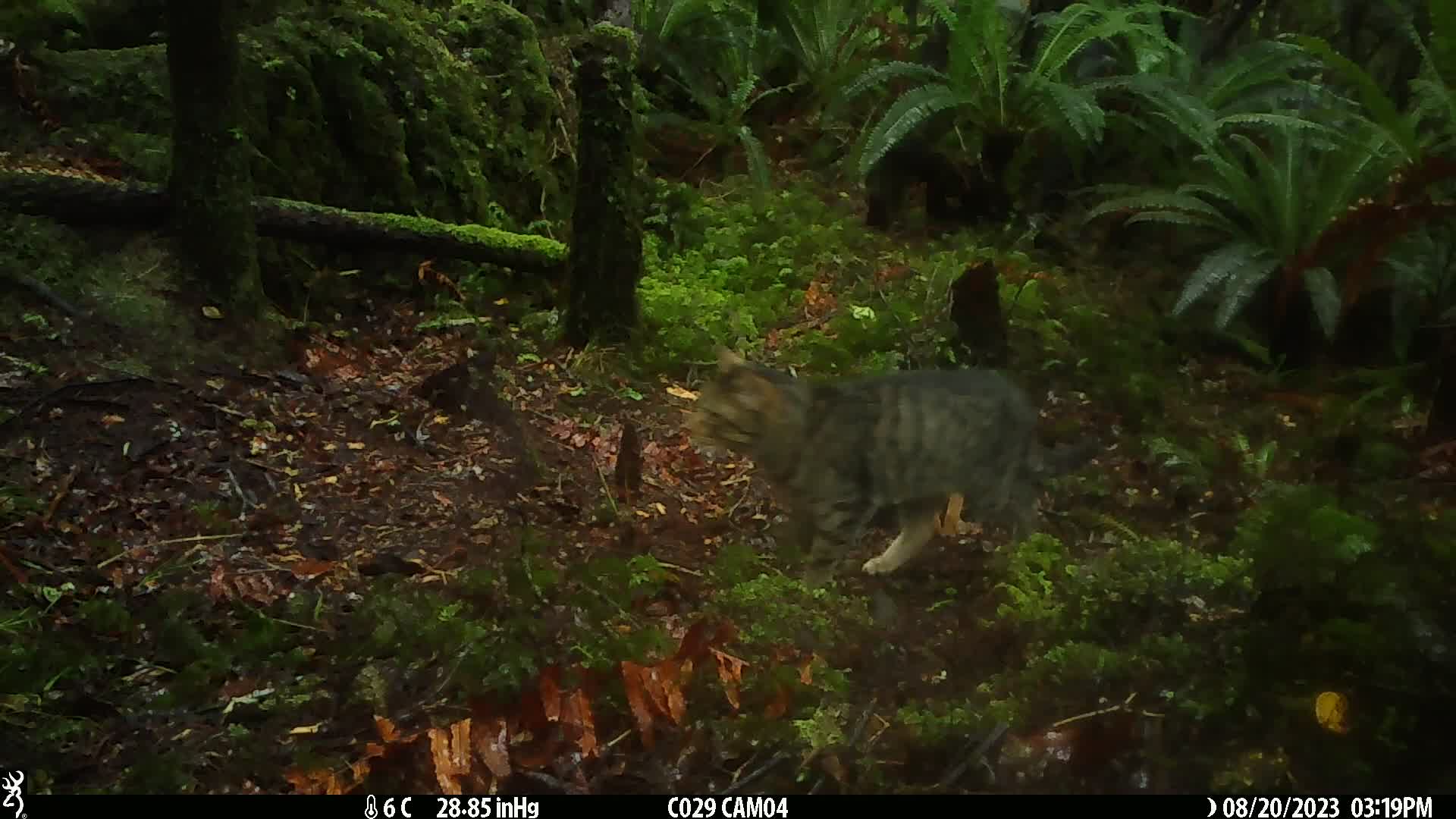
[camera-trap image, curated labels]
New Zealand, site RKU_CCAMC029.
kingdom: Animalia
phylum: Chordata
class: Mammalia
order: Carnivora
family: Felidae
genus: Felis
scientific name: Felis catus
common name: domestic cat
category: cat